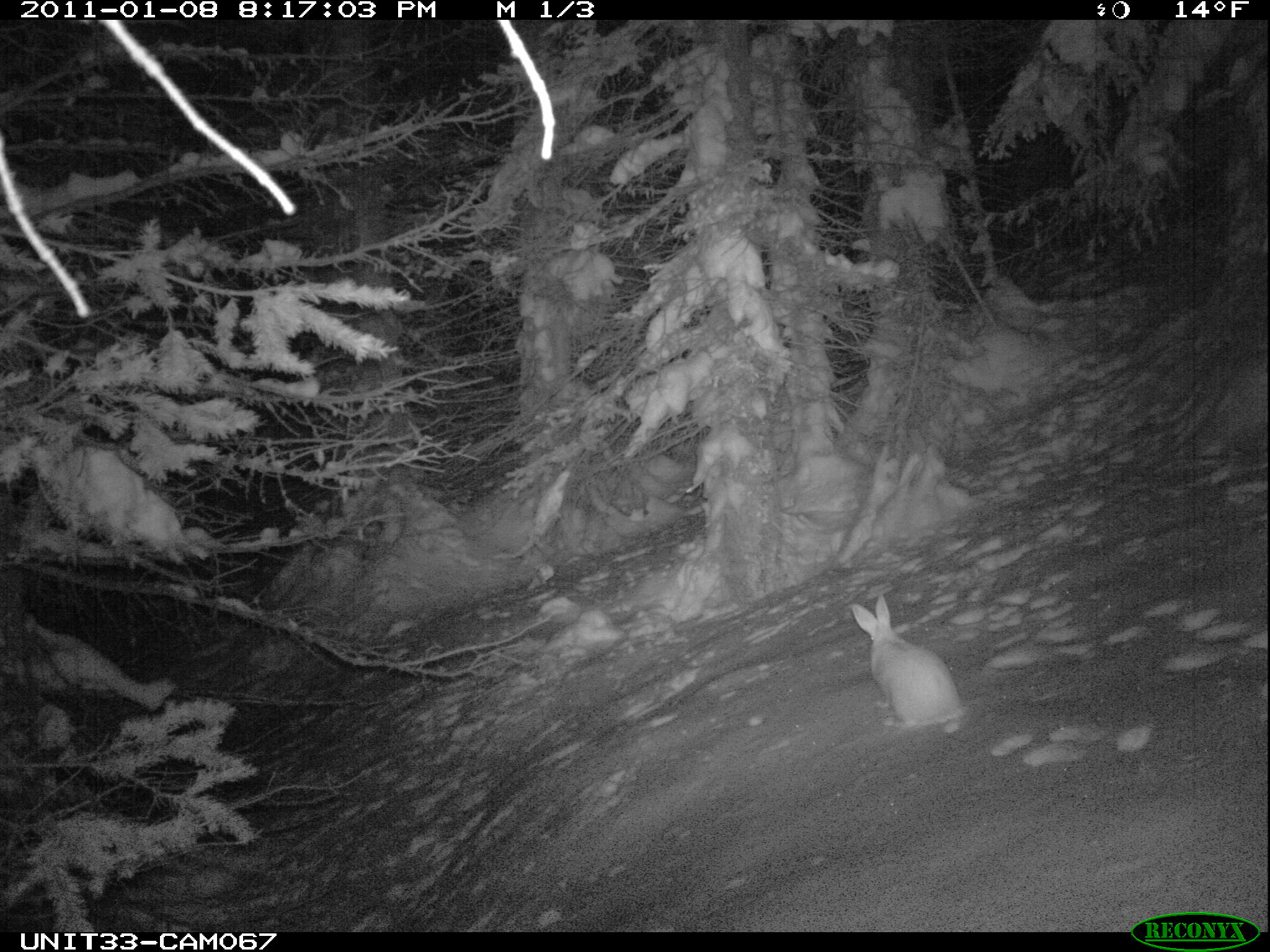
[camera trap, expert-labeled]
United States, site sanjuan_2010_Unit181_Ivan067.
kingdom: Animalia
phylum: Chordata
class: Mammalia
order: Lagomorpha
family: Leporidae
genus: Lepus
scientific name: Lepus americanus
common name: snowshoe hare